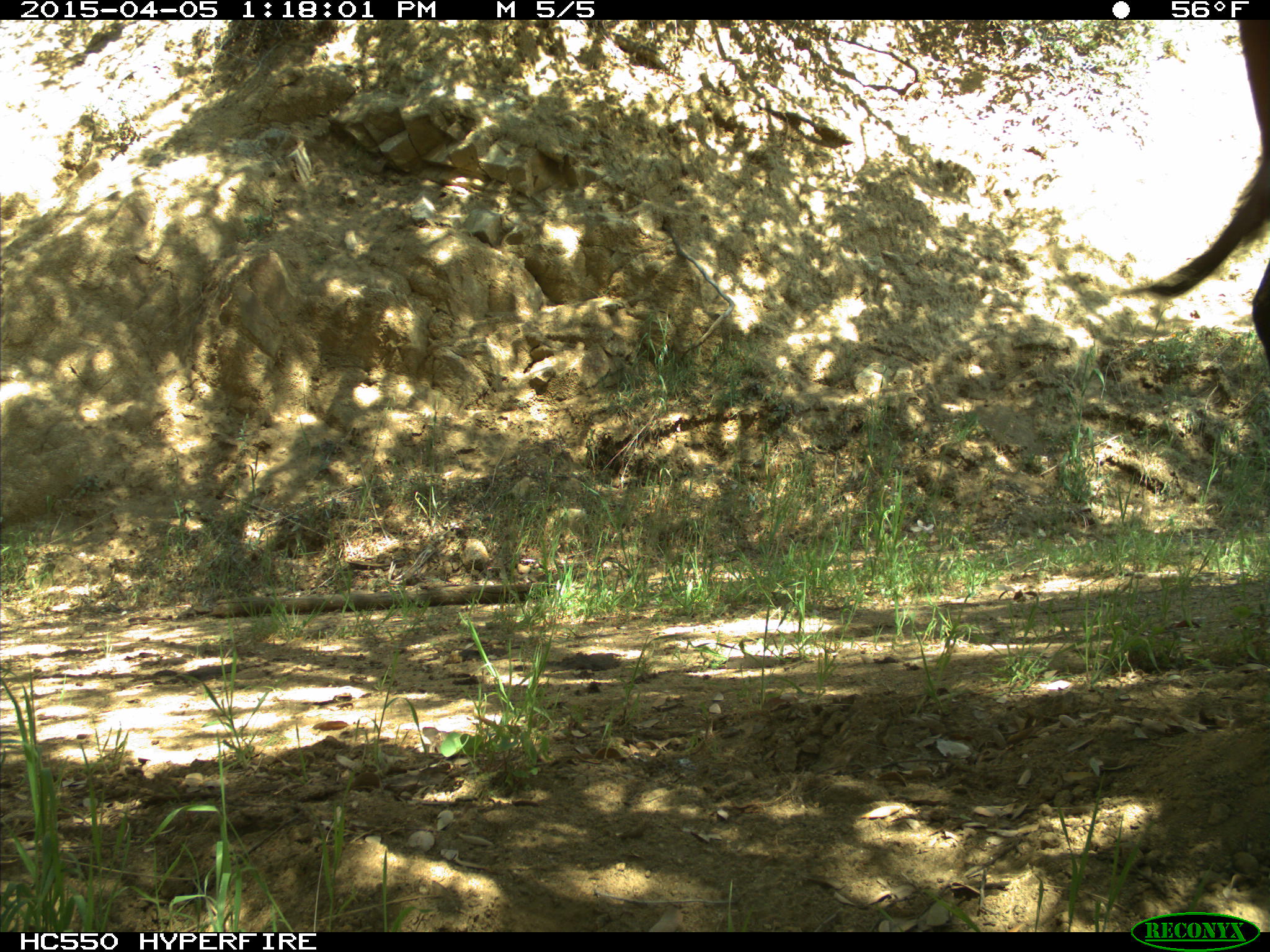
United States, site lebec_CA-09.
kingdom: Animalia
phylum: Chordata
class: Mammalia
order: Artiodactyla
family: Bovidae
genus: Bos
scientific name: Bos taurus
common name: domestic cow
Bos taurus (domestic cow).